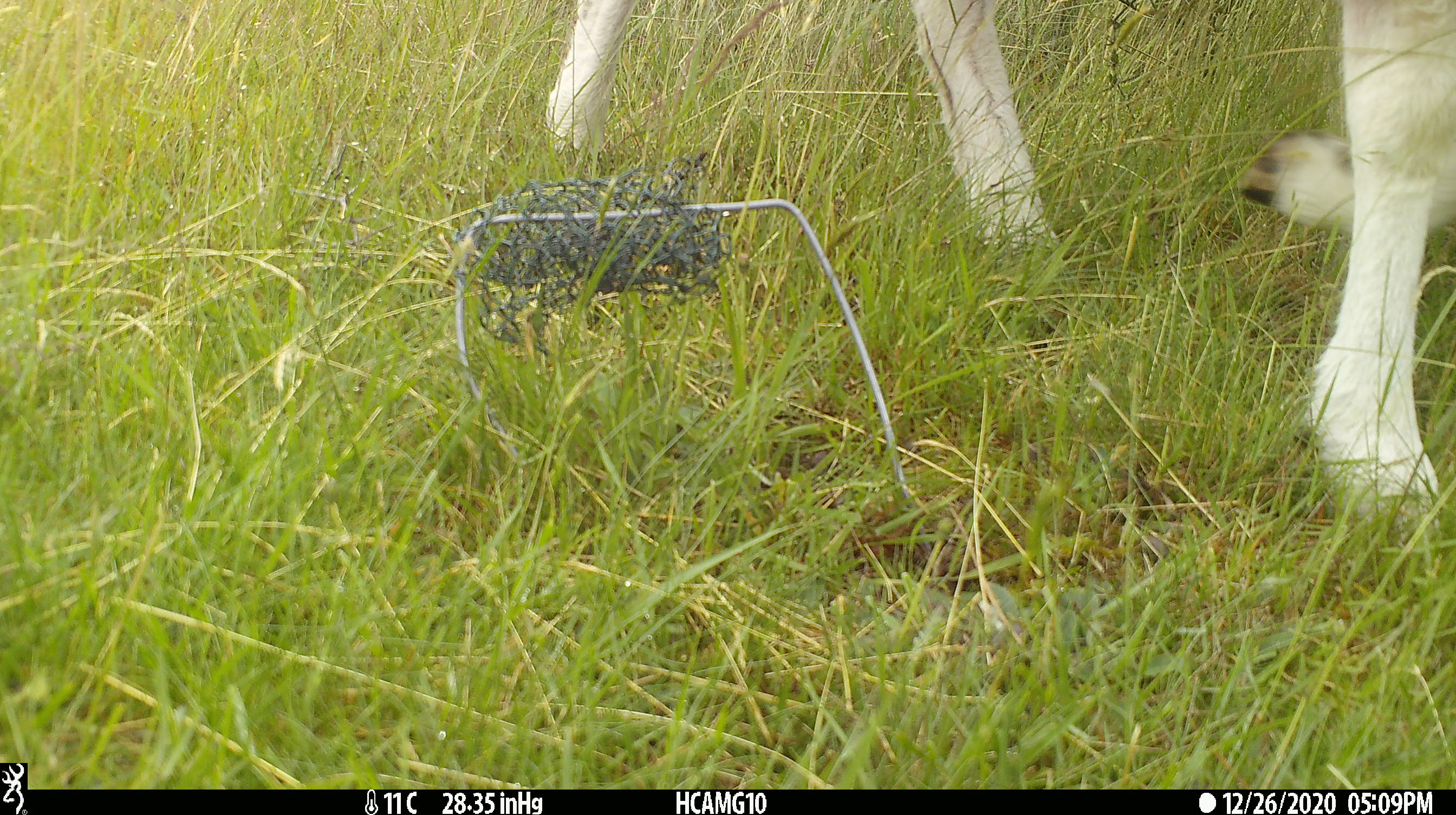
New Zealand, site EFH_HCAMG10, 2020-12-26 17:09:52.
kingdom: Animalia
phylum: Chordata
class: Mammalia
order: Artiodactyla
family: Bovidae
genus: Ovis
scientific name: Ovis aries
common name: domestic sheep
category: sheep